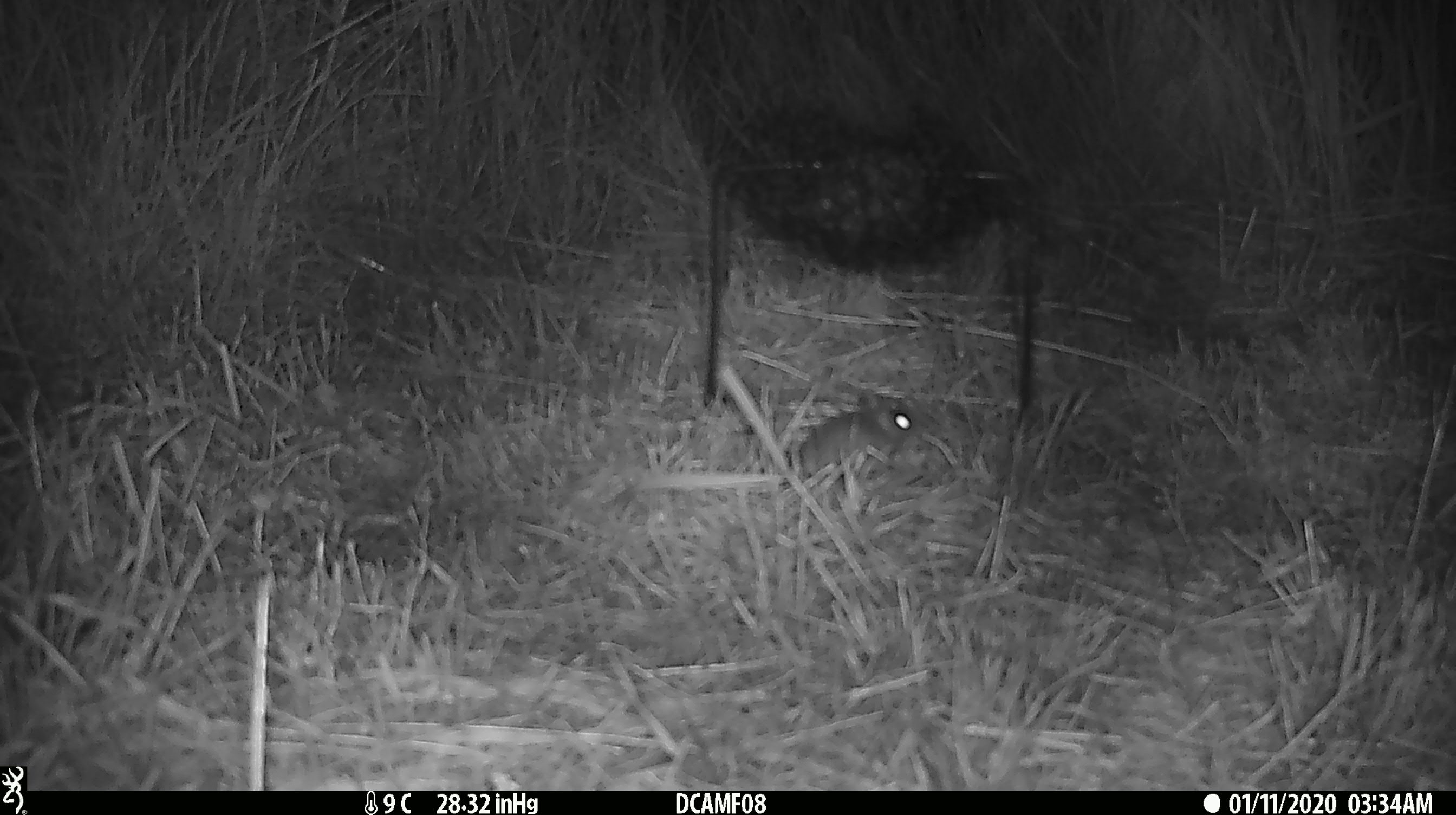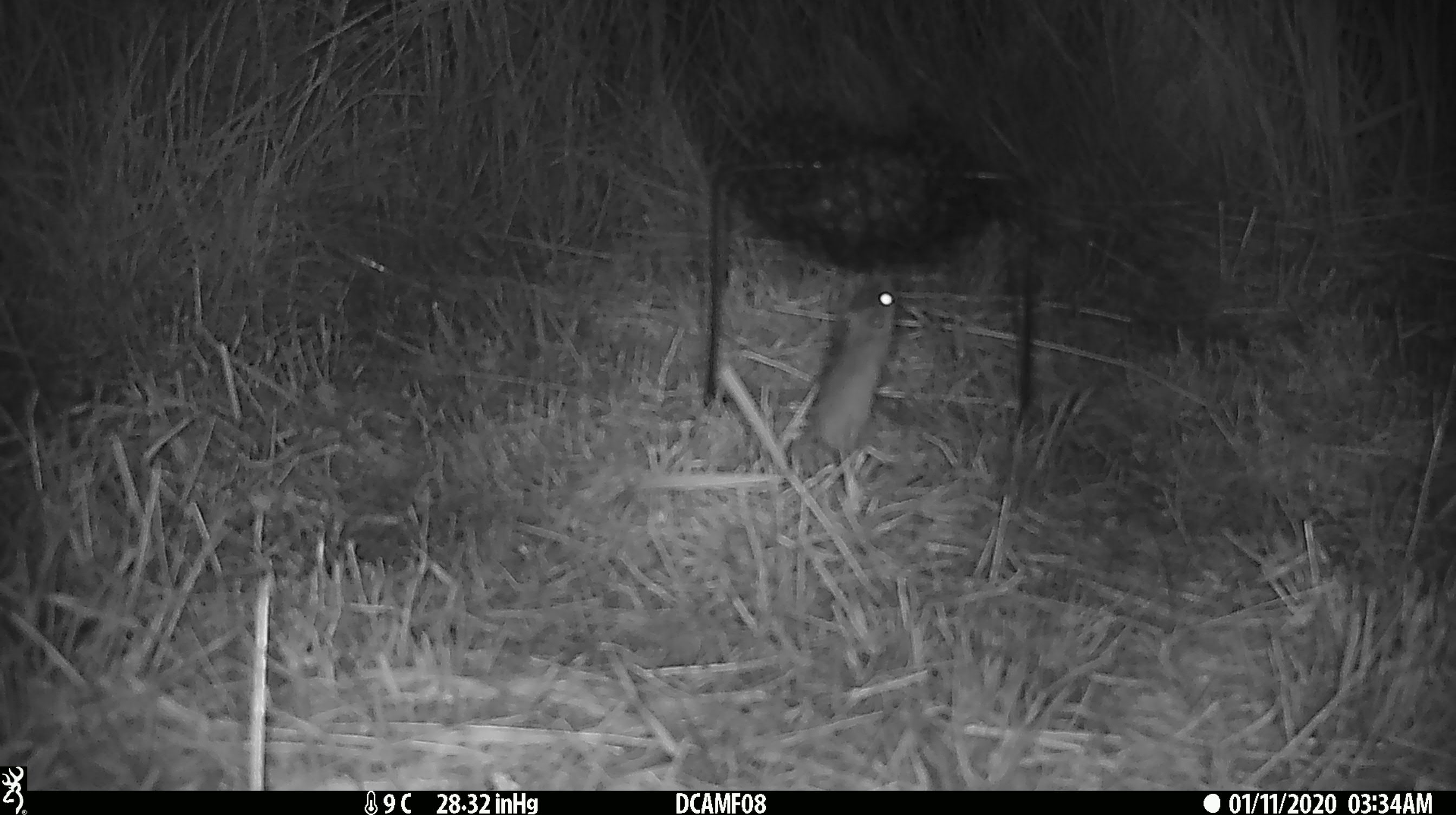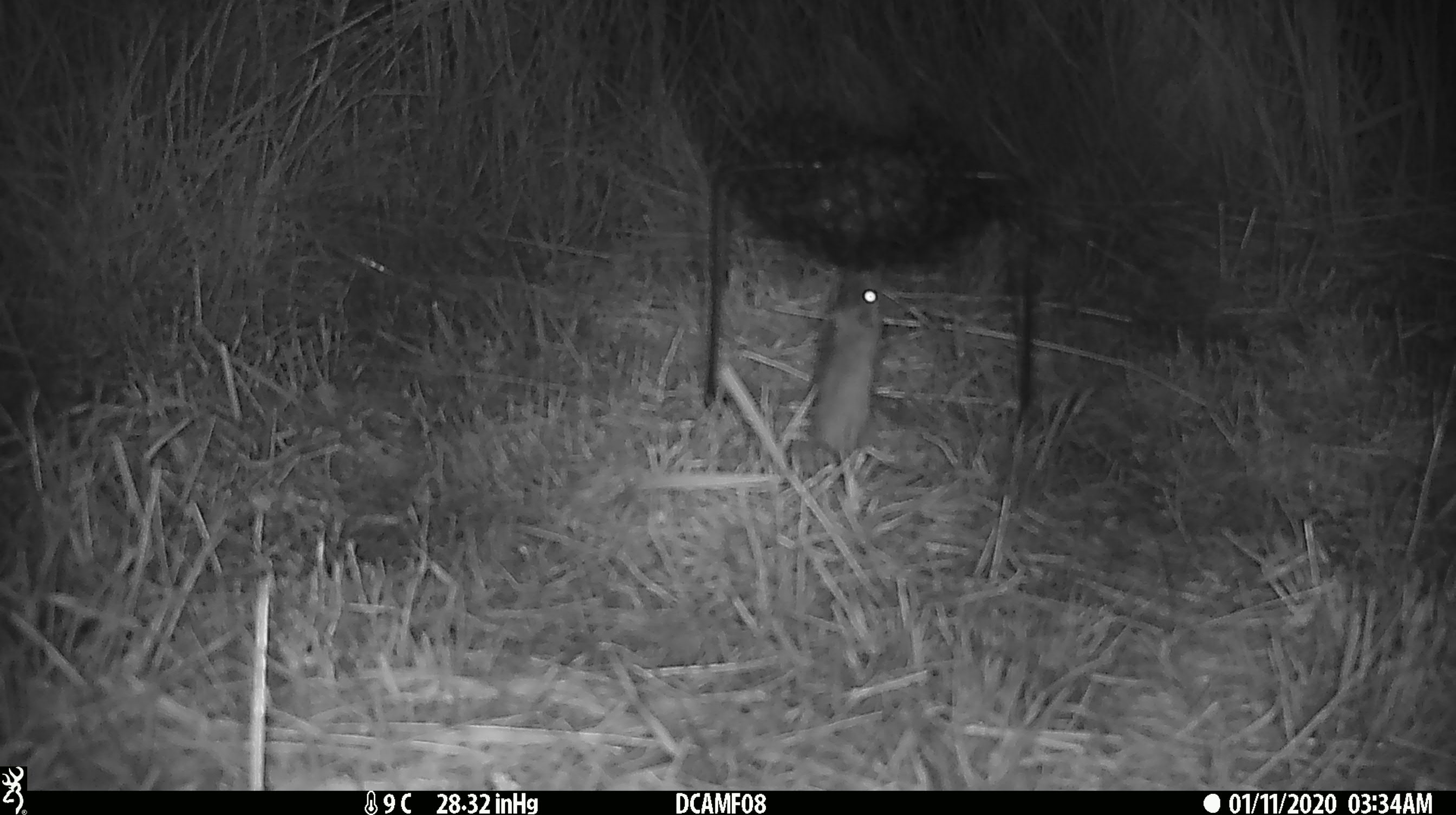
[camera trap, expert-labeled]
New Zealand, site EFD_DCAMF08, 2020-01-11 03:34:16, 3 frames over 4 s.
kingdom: Animalia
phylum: Chordata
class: Mammalia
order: Rodentia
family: Muridae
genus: Mus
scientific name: Mus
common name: mouse